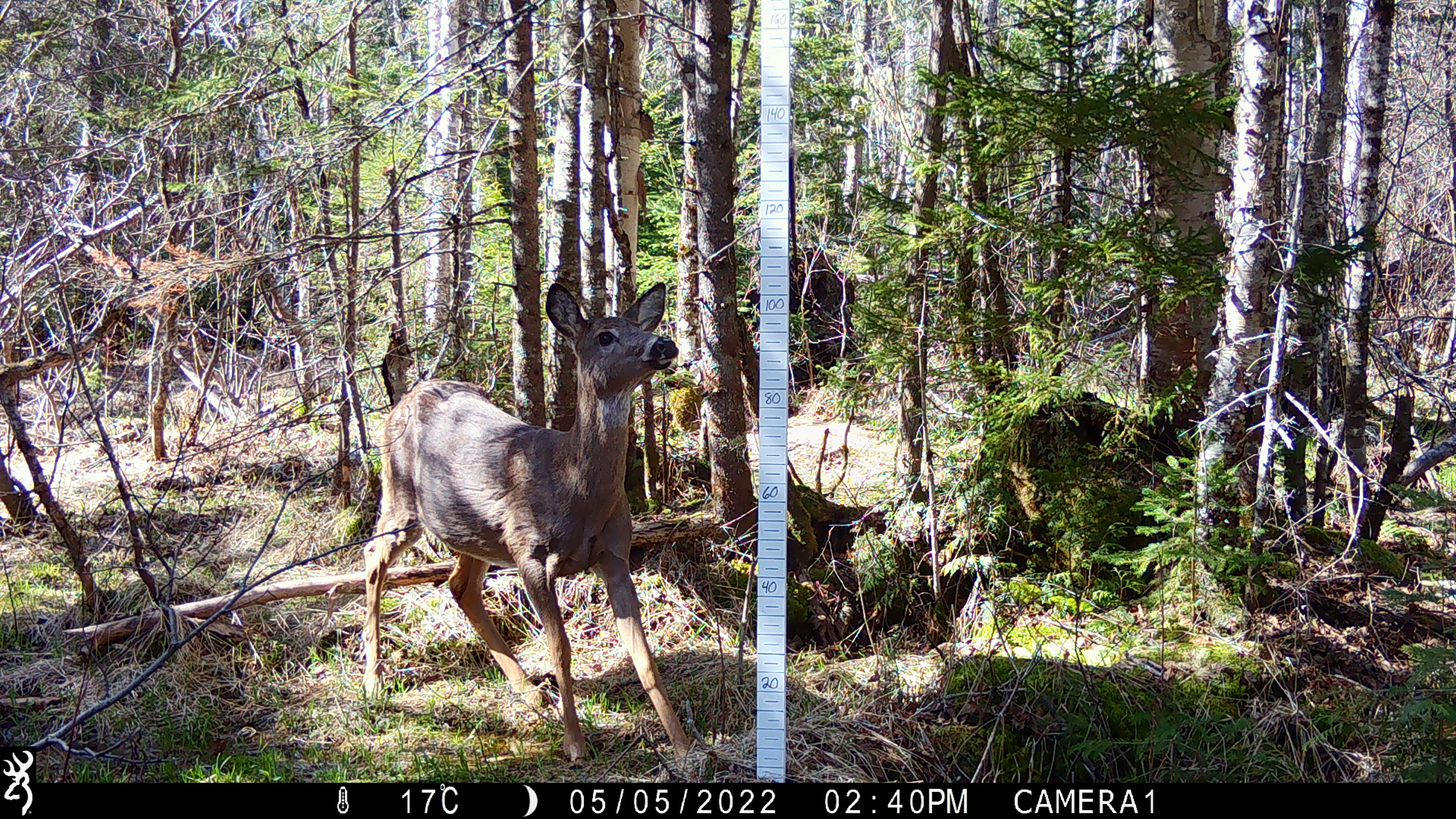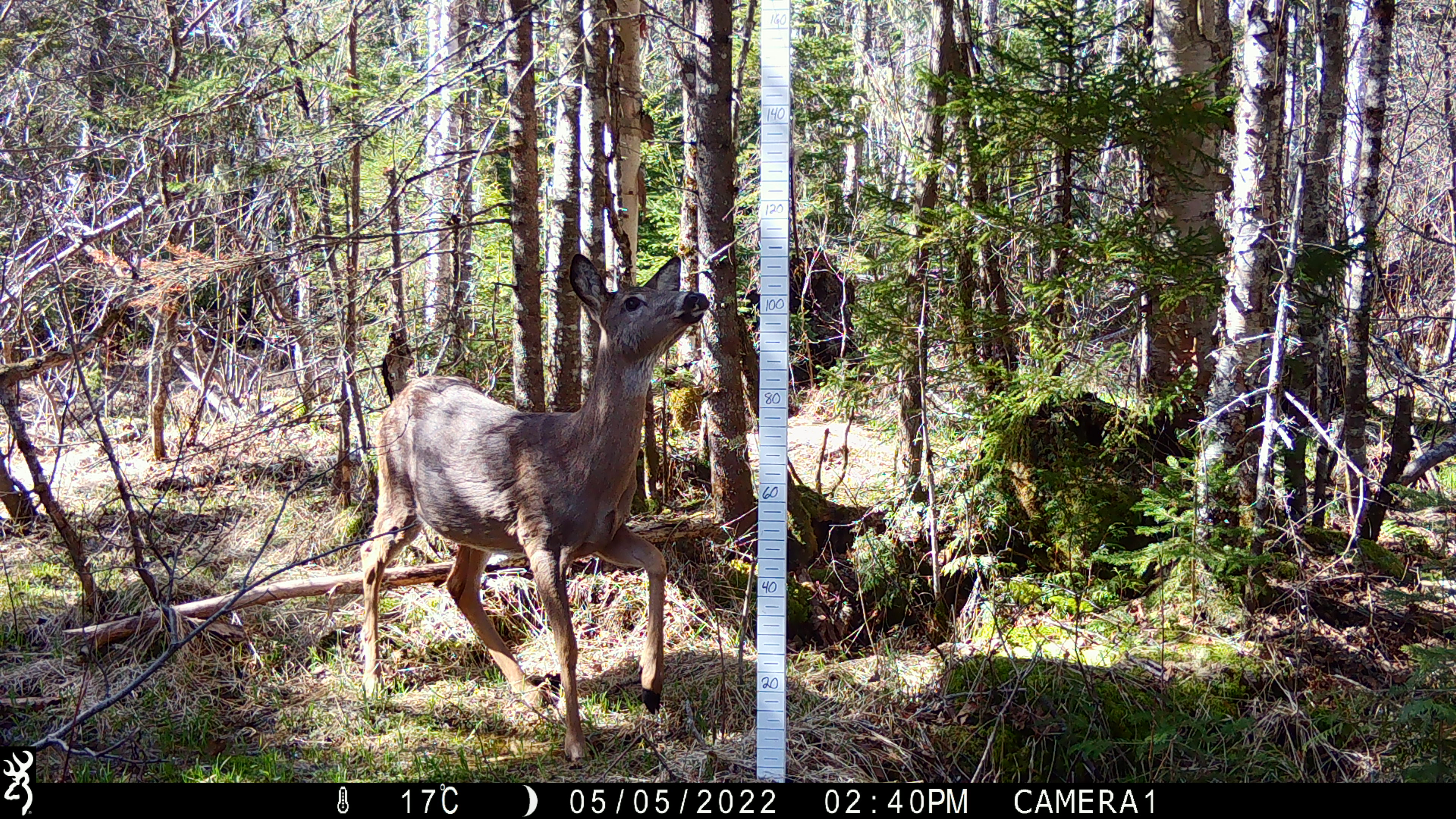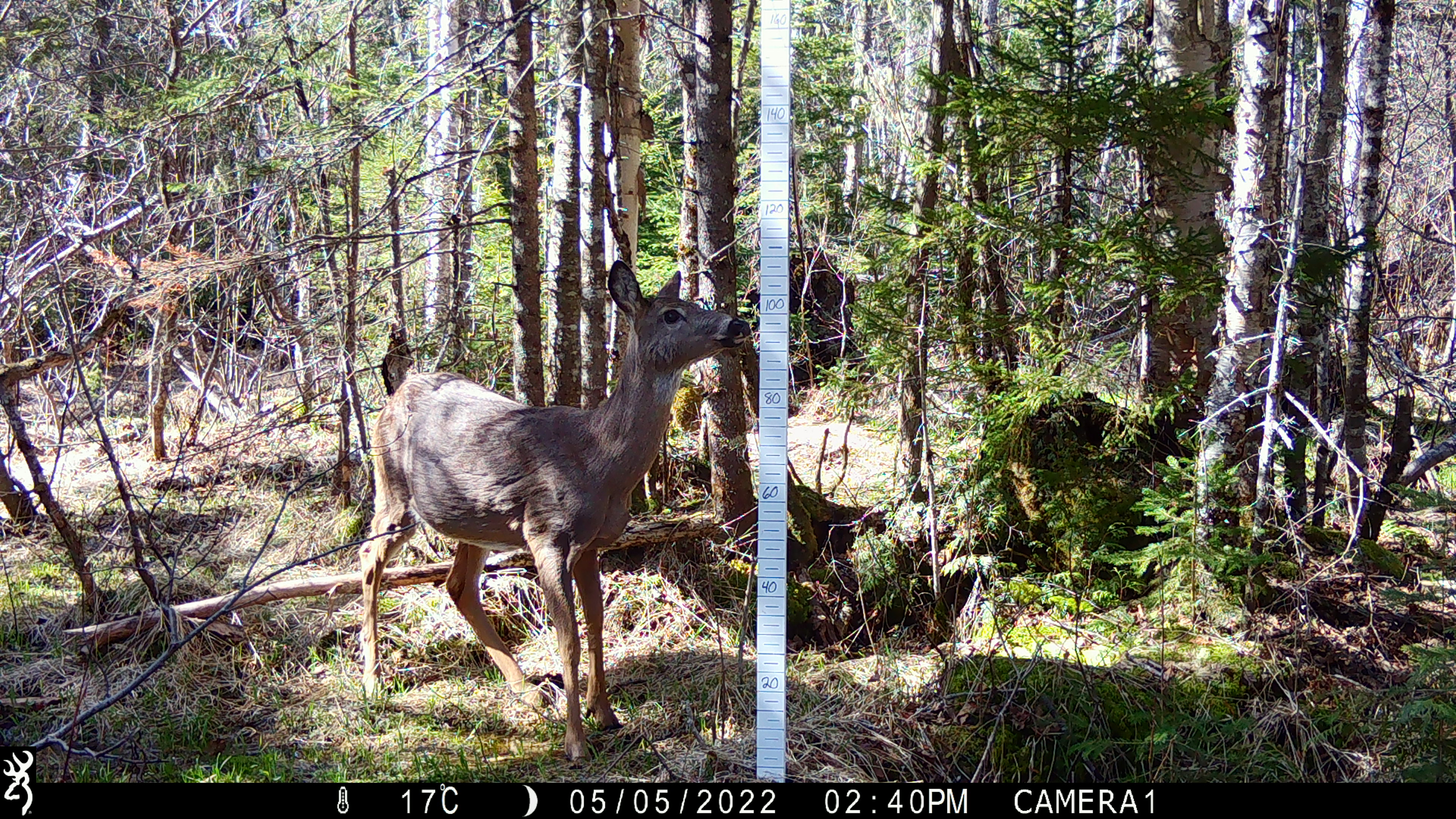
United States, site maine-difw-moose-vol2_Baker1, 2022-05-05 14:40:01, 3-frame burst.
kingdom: Animalia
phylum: Chordata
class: Mammalia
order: Artiodactyla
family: Cervidae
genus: Odocoileus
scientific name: Odocoileus virginianus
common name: white-tailed deer